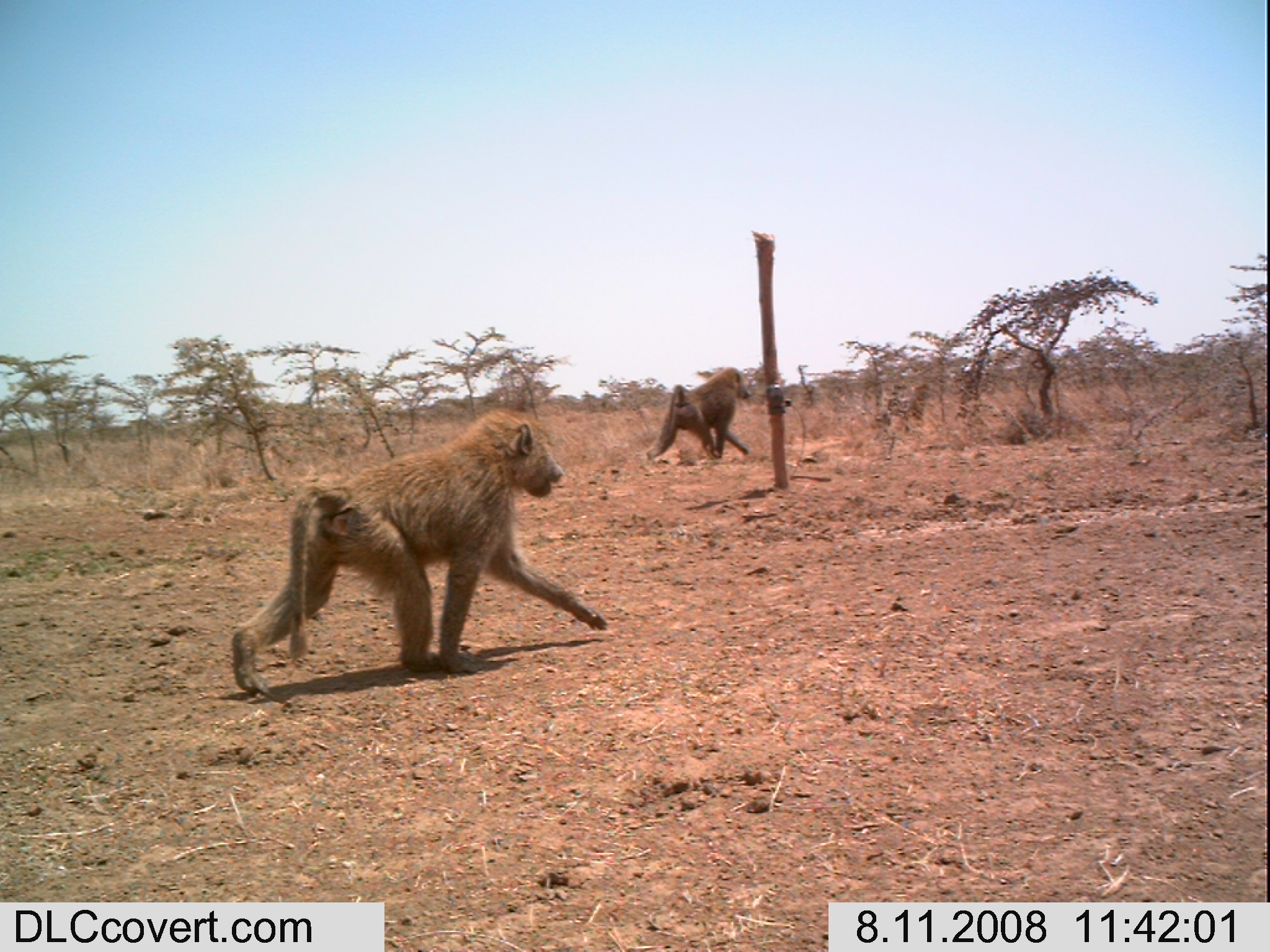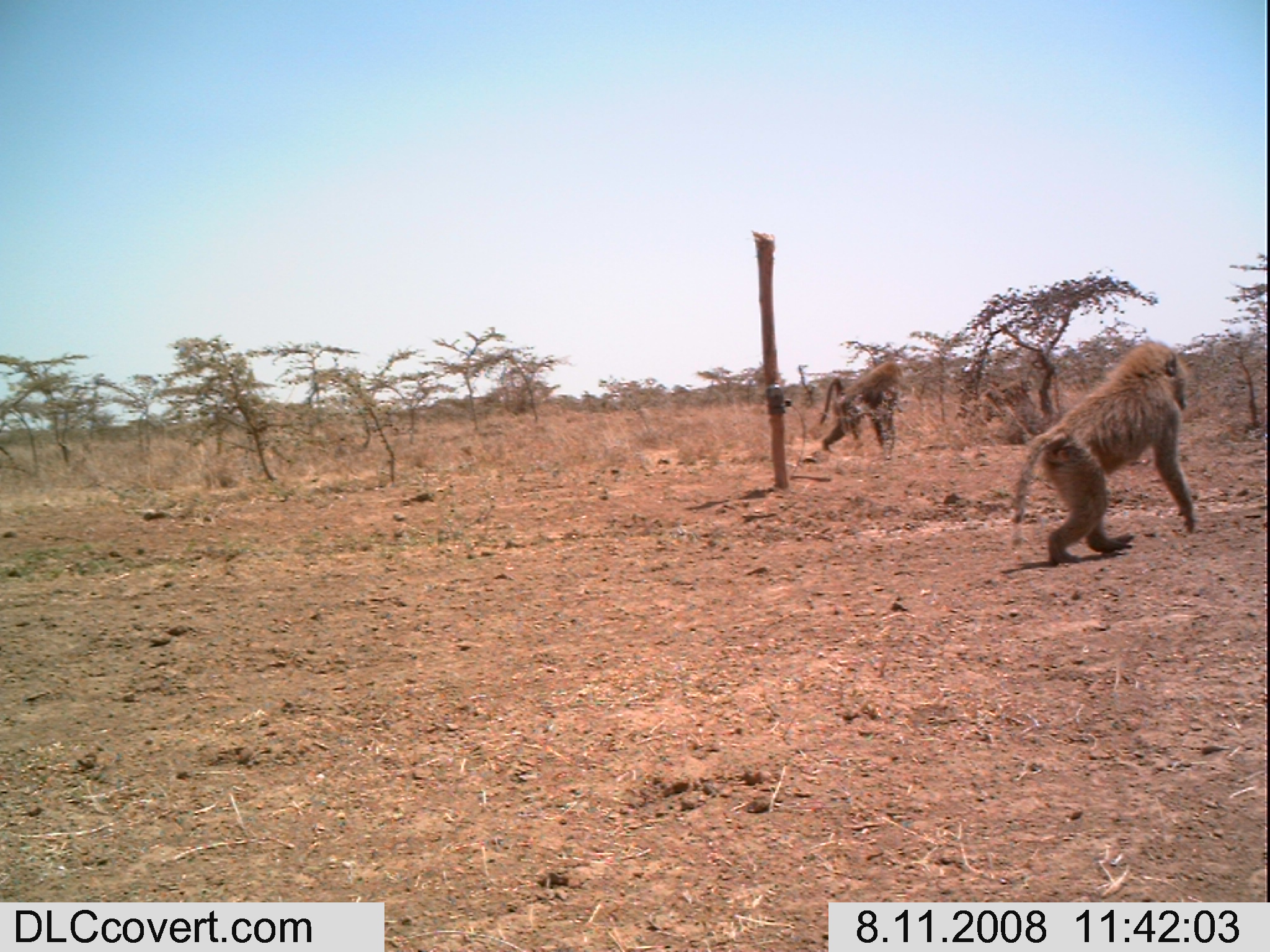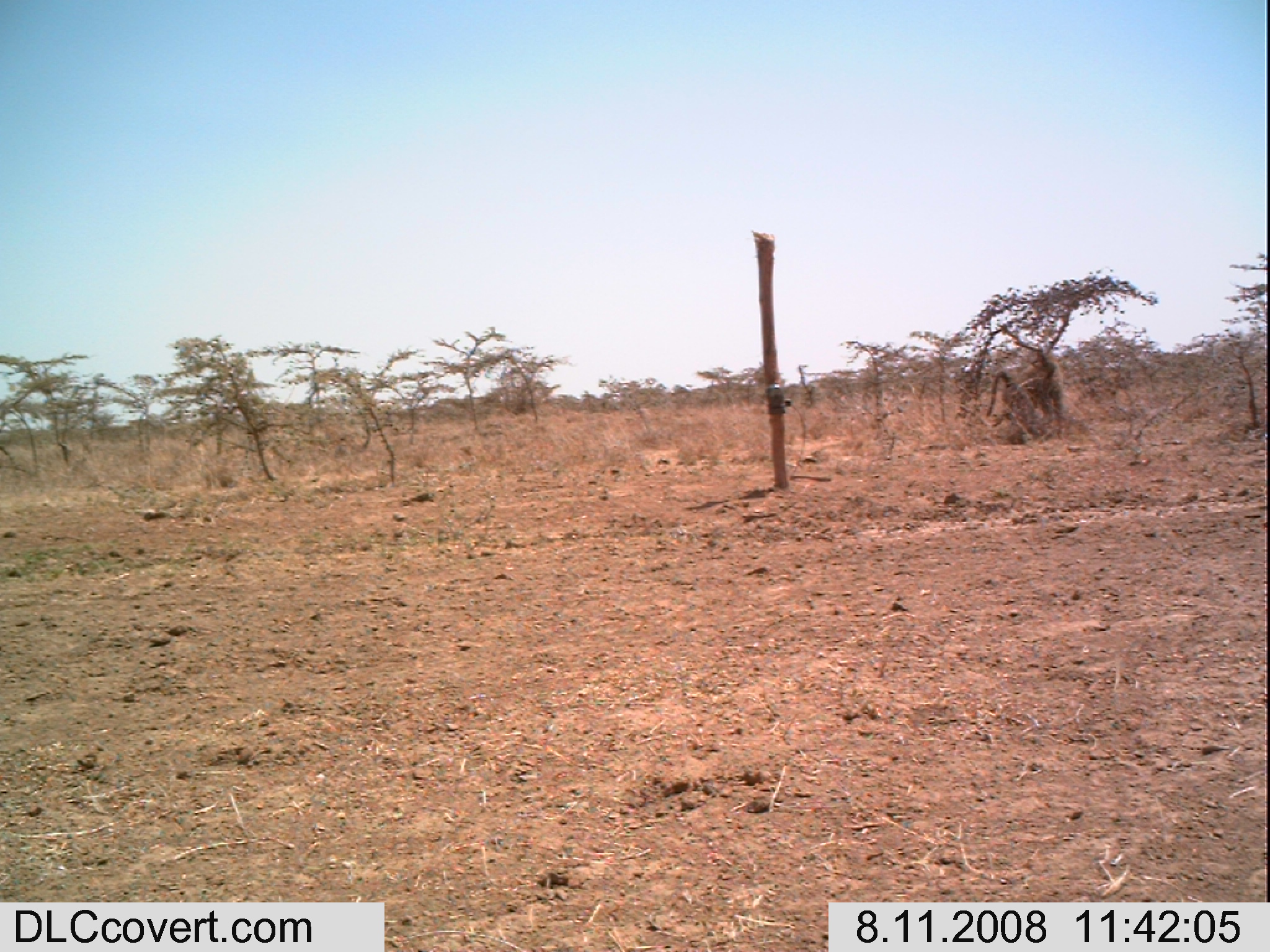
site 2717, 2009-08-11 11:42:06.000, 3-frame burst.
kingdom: Animalia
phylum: Chordata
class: Mammalia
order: Primates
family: Cercopithecidae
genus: Papio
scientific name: Papio anubis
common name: olive baboon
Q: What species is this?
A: Papio anubis (olive baboon).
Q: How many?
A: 3.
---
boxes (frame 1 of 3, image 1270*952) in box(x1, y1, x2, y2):
papio anubis: box(230, 405, 608, 692); box(645, 366, 753, 460)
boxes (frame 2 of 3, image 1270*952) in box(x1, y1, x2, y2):
papio anubis: box(1008, 339, 1195, 565); box(817, 358, 903, 460)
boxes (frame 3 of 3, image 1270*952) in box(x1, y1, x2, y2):
papio anubis: box(987, 347, 1063, 427)